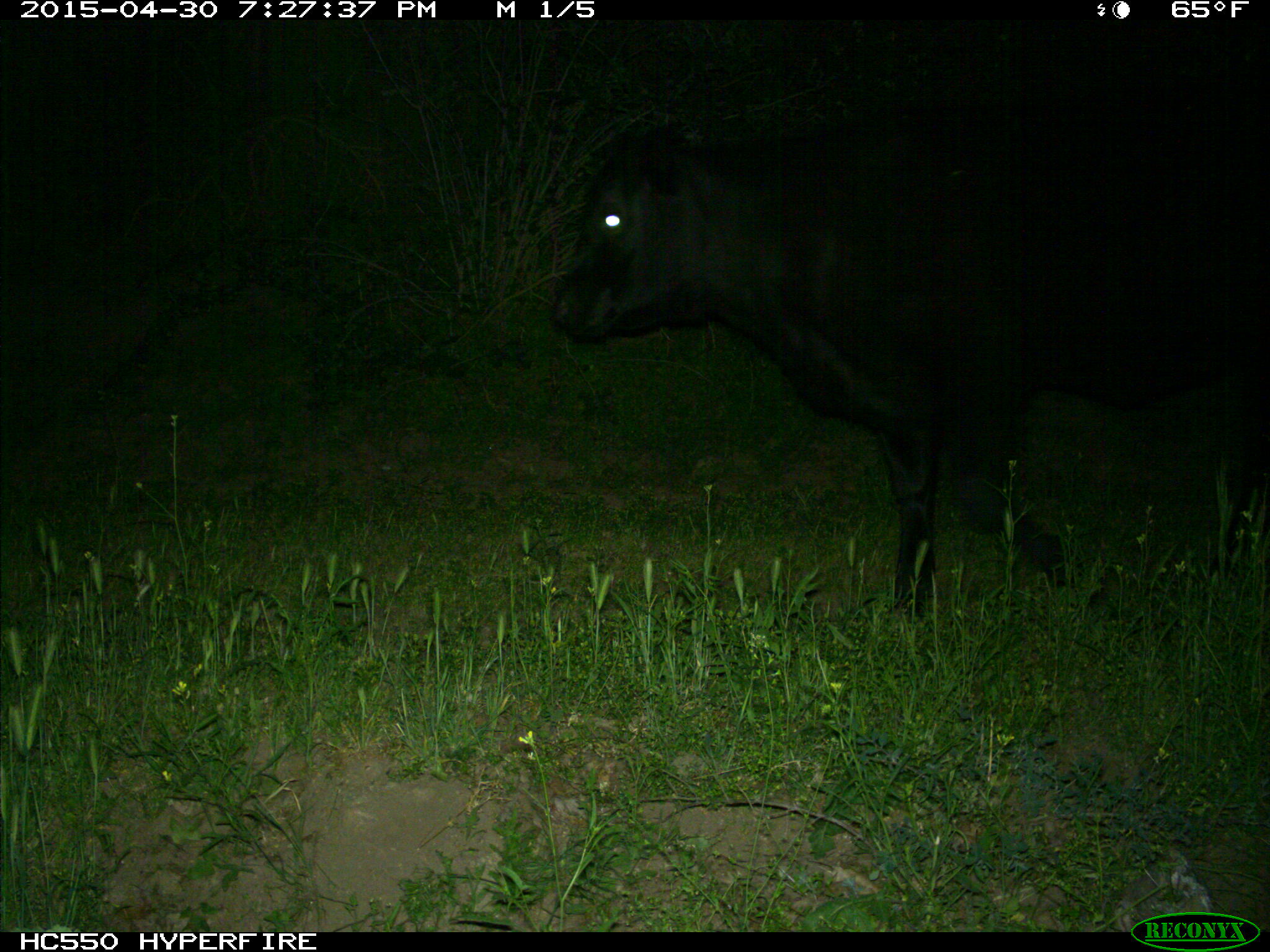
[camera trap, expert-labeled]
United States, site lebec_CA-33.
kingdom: Animalia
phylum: Chordata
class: Mammalia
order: Artiodactyla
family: Bovidae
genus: Bos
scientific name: Bos taurus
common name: domestic cow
Bos taurus (domestic cow).